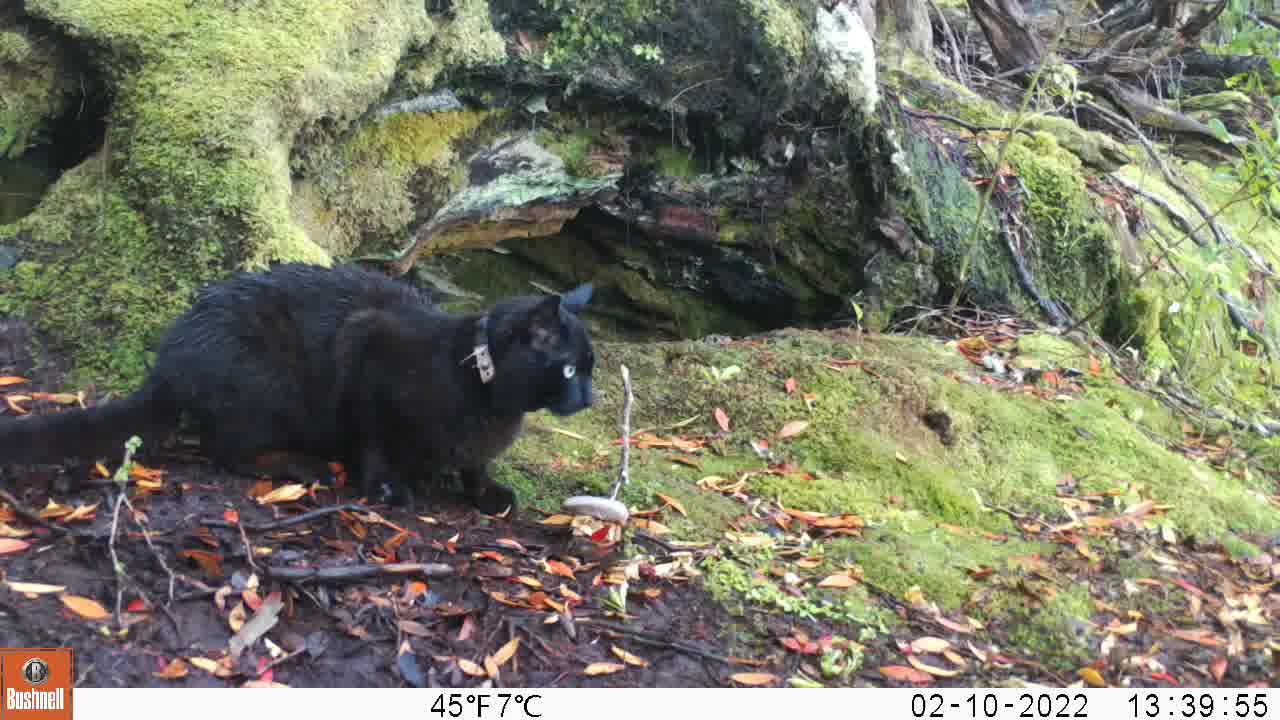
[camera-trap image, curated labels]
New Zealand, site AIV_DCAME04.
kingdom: Animalia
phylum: Chordata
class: Mammalia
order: Carnivora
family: Felidae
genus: Felis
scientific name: Felis catus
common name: domestic cat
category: cat